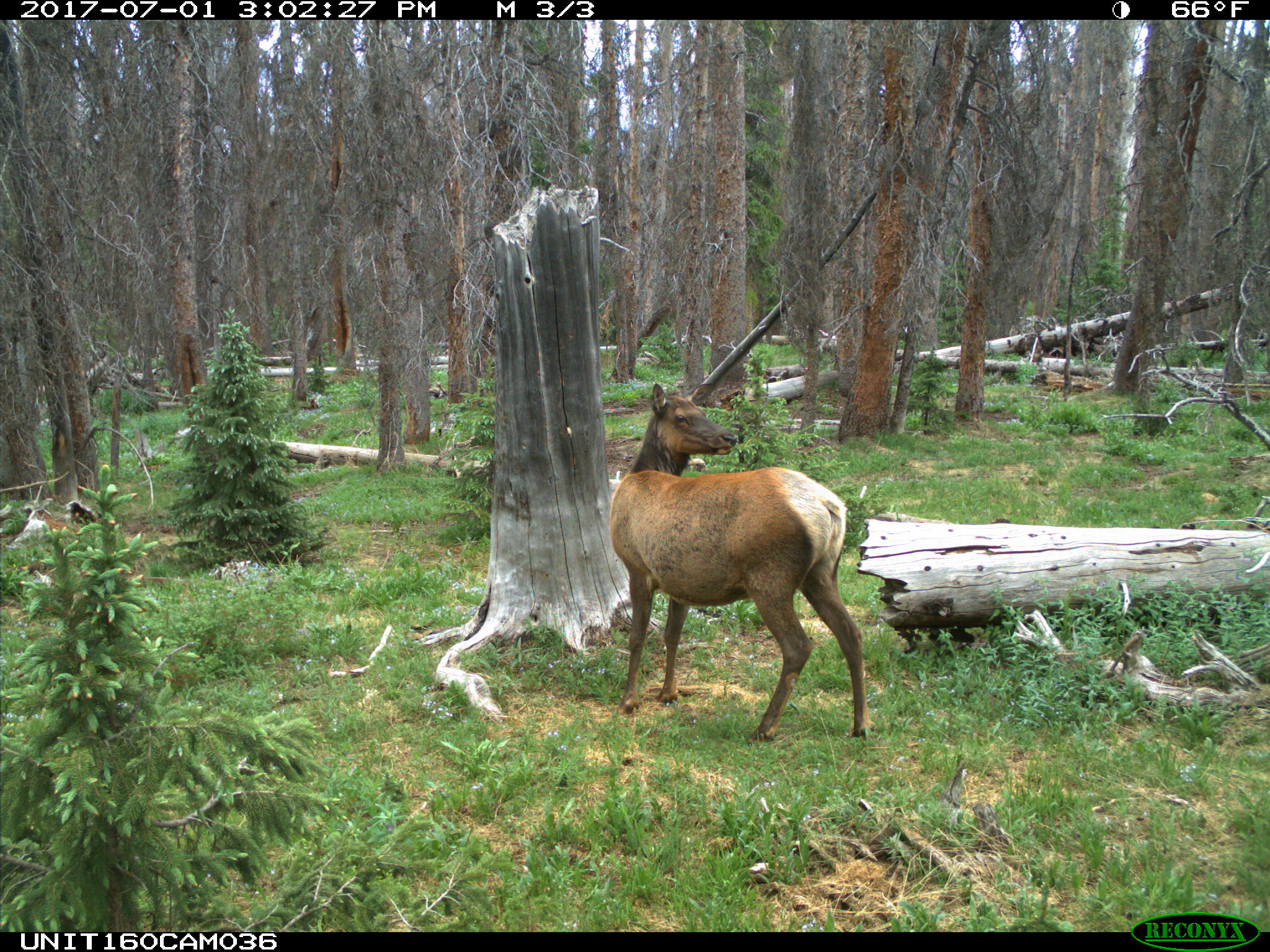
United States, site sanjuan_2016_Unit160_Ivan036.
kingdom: Animalia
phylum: Chordata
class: Mammalia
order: Artiodactyla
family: Cervidae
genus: Cervus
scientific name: Cervus elaphus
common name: red deer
Cervus elaphus (red deer).